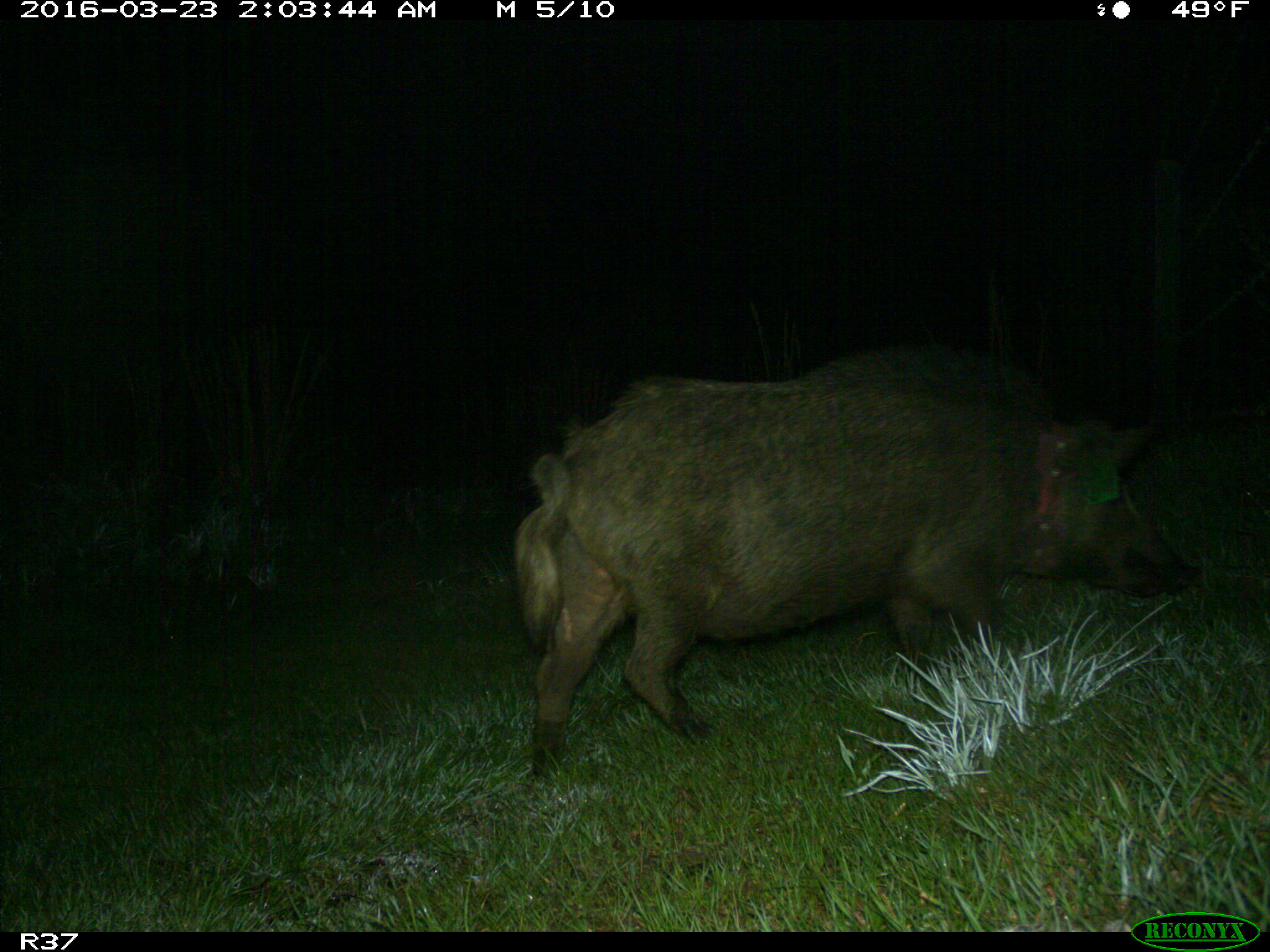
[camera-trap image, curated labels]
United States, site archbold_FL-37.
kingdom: Animalia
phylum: Chordata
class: Mammalia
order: Artiodactyla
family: Suidae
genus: Sus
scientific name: Sus scrofa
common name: wild boar